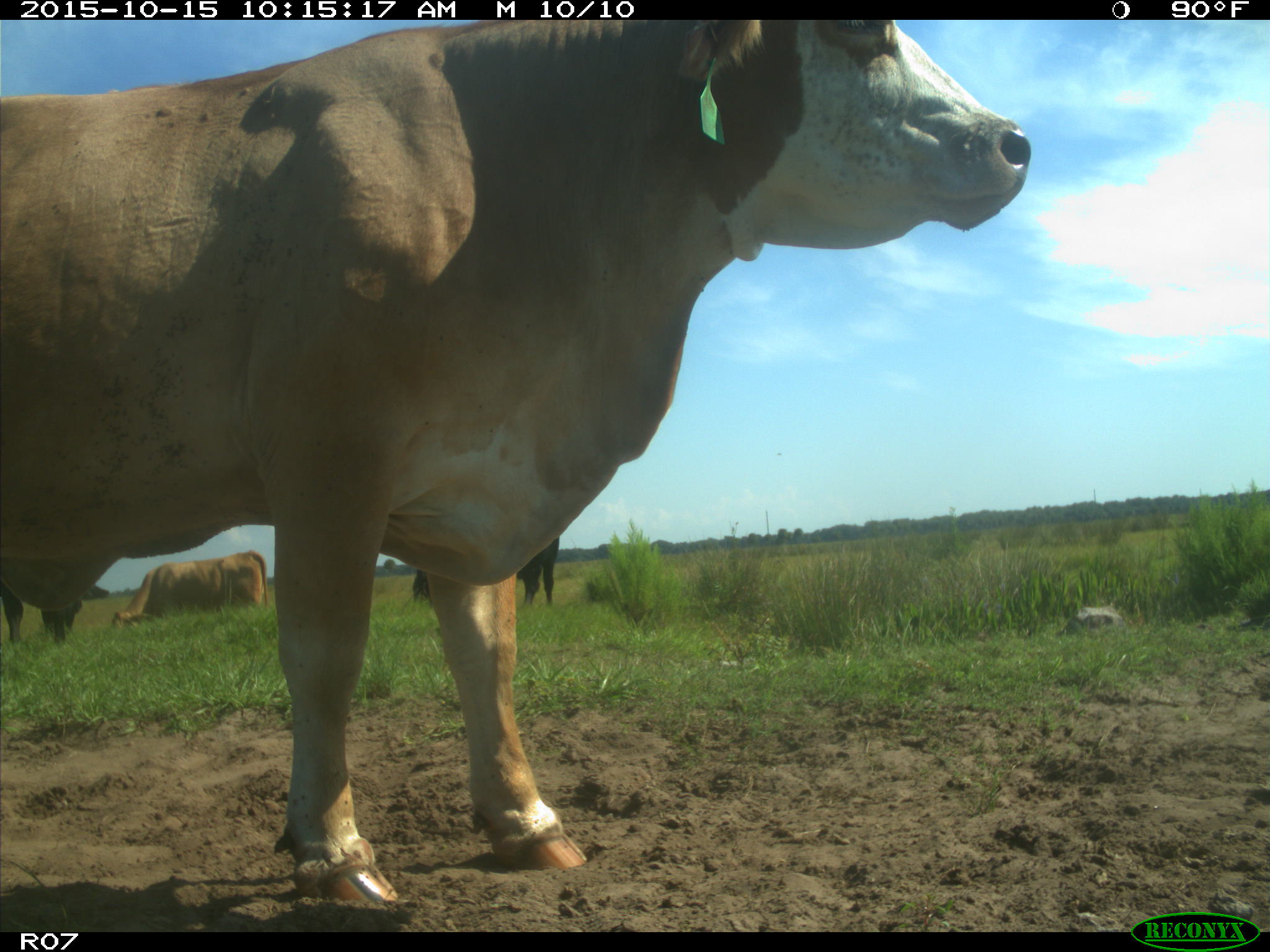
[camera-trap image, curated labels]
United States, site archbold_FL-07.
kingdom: Animalia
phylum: Chordata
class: Mammalia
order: Artiodactyla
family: Bovidae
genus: Bos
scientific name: Bos taurus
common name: domestic cow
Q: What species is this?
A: Bos taurus (domestic cow).